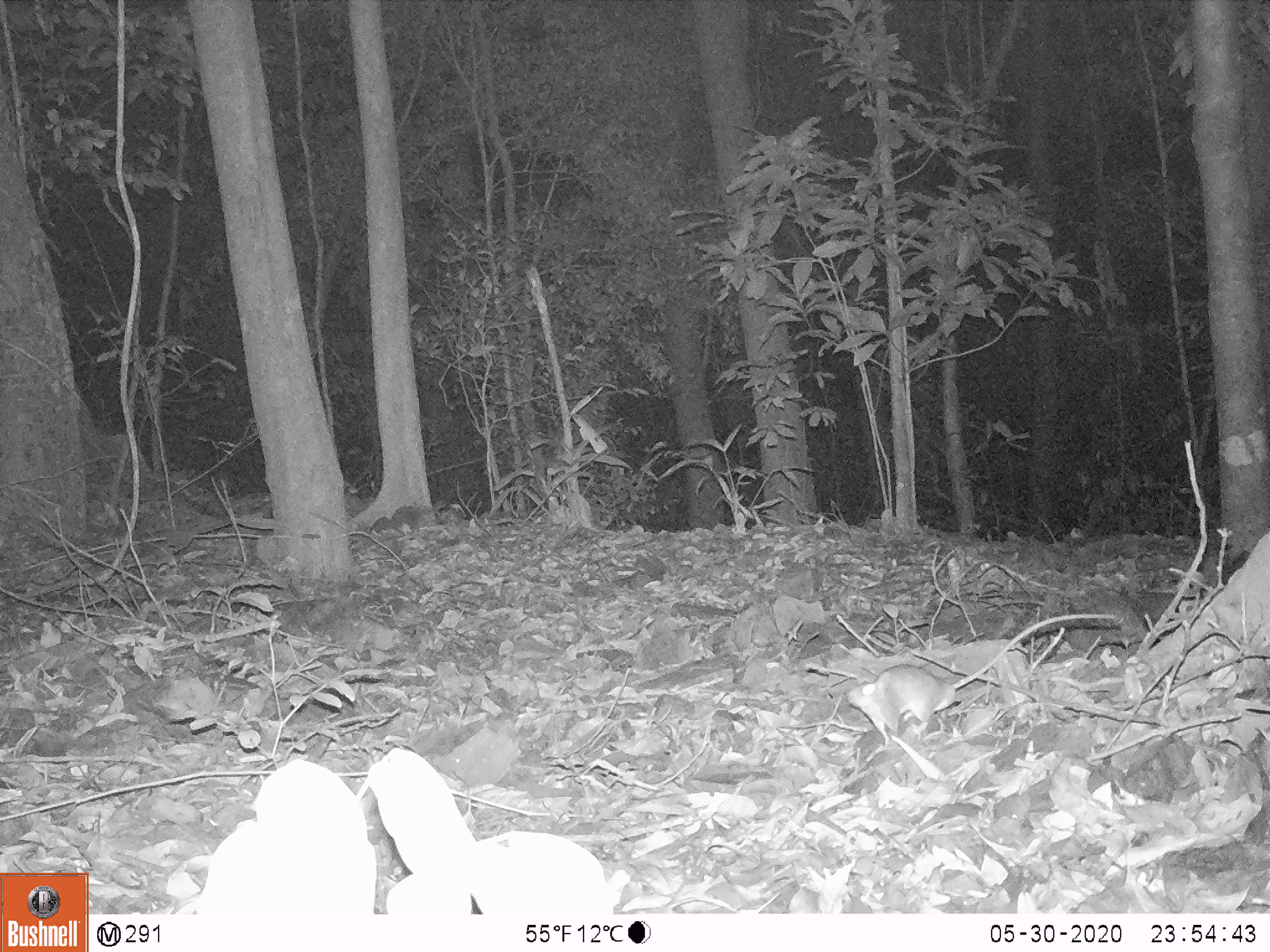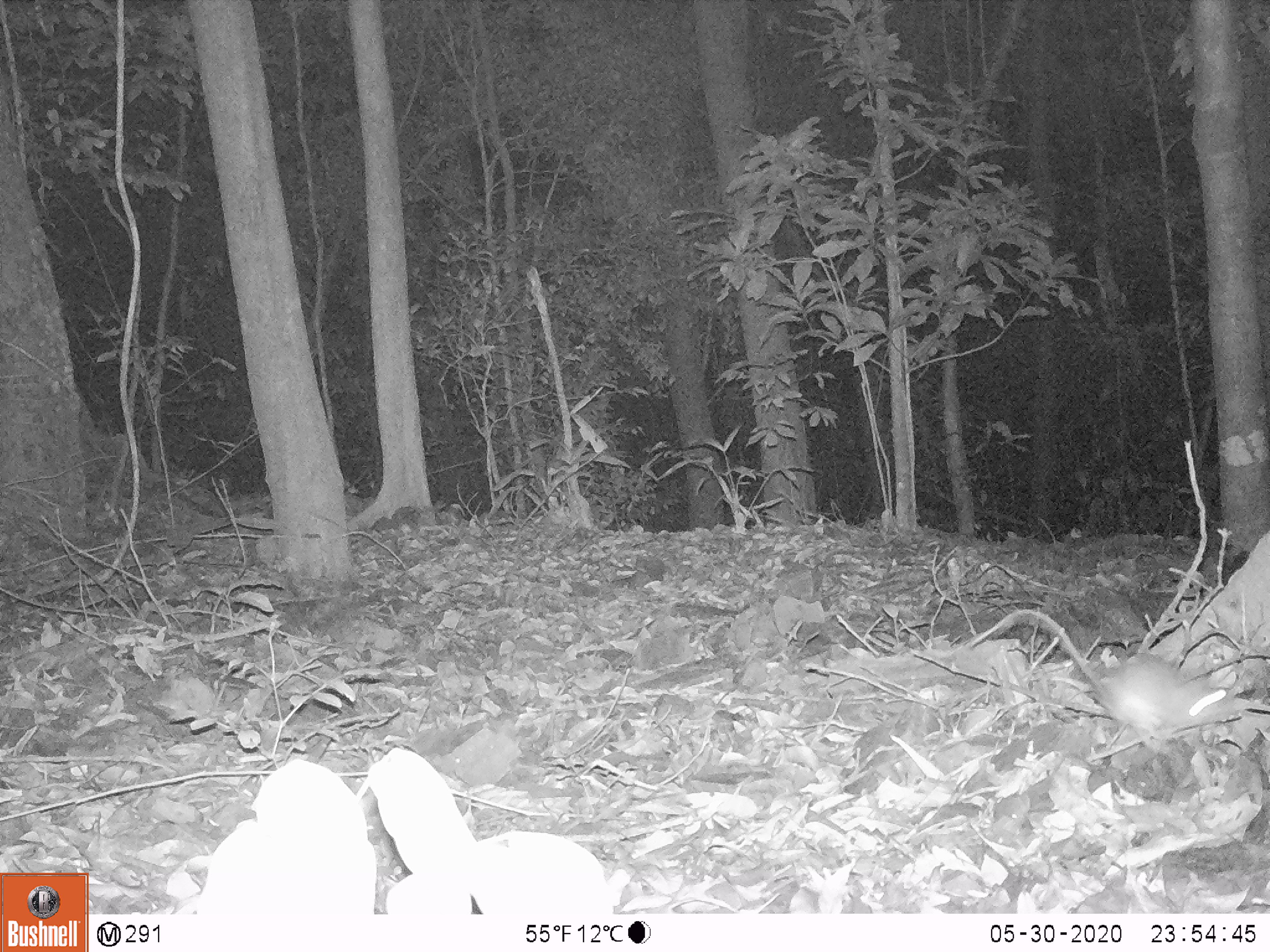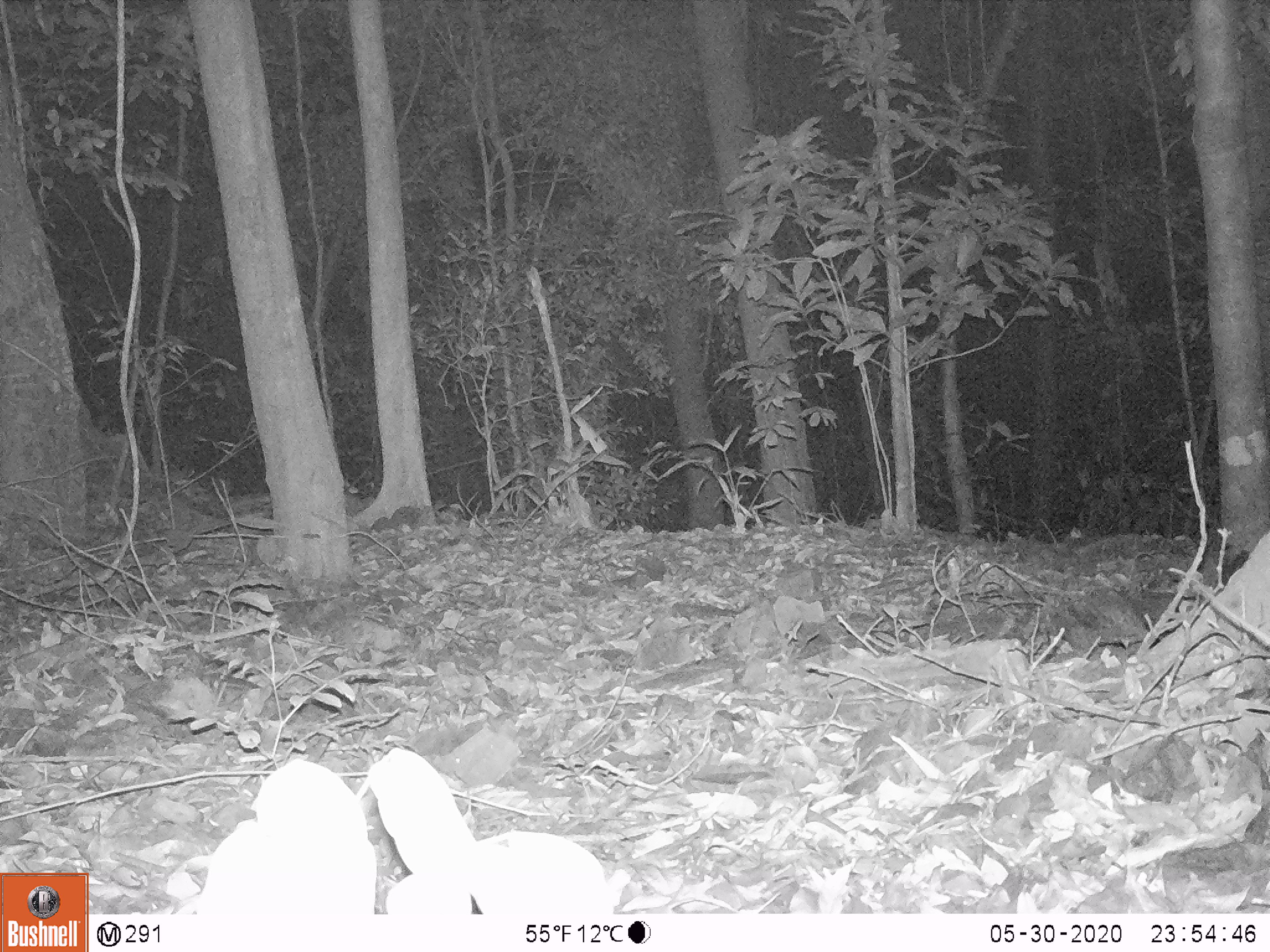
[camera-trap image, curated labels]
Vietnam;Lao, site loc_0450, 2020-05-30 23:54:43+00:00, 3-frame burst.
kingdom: Animalia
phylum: Chordata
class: Mammalia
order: Rodentia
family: Muridae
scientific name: Muridae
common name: old-world mice and rats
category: unidentified murid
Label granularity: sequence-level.